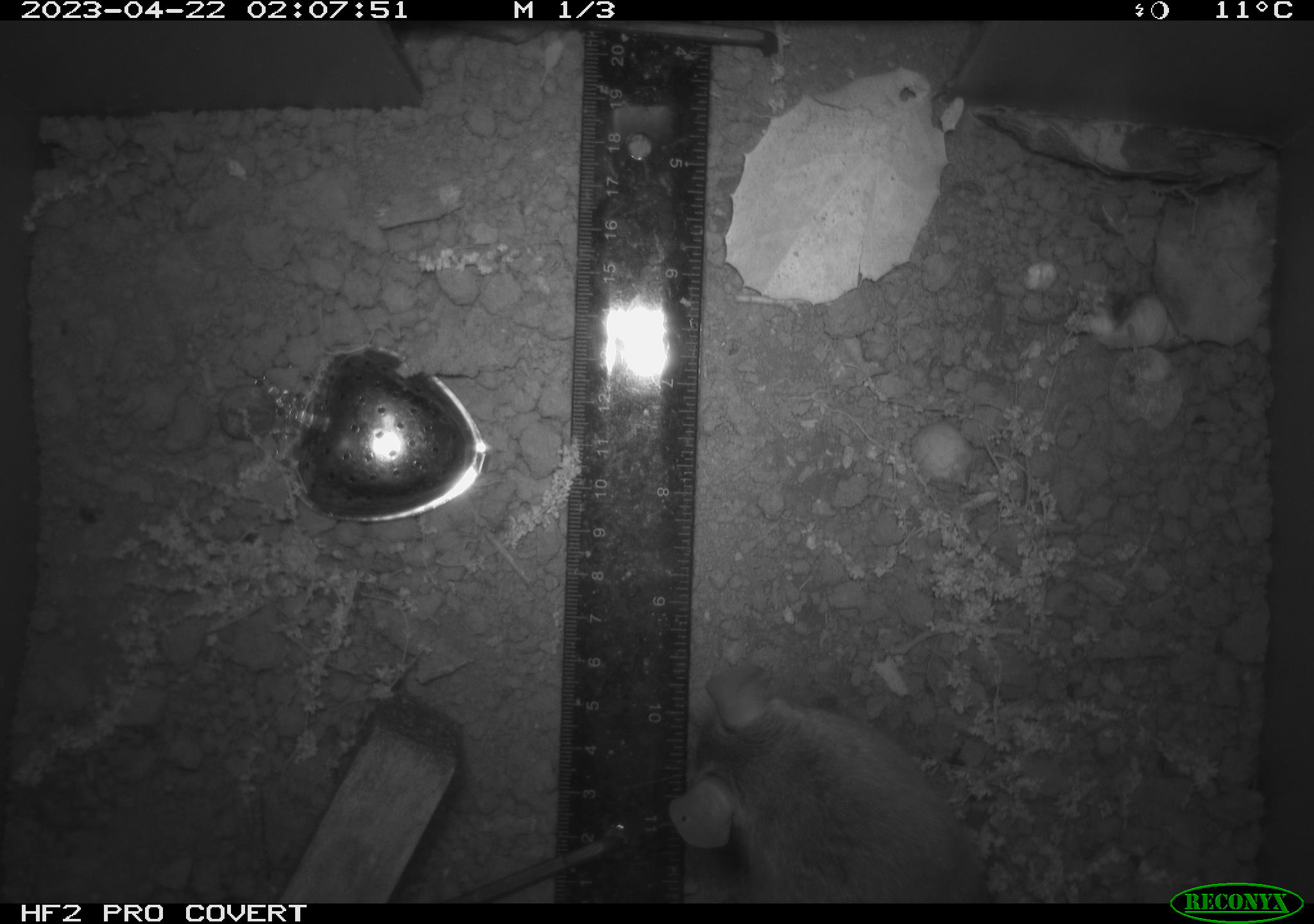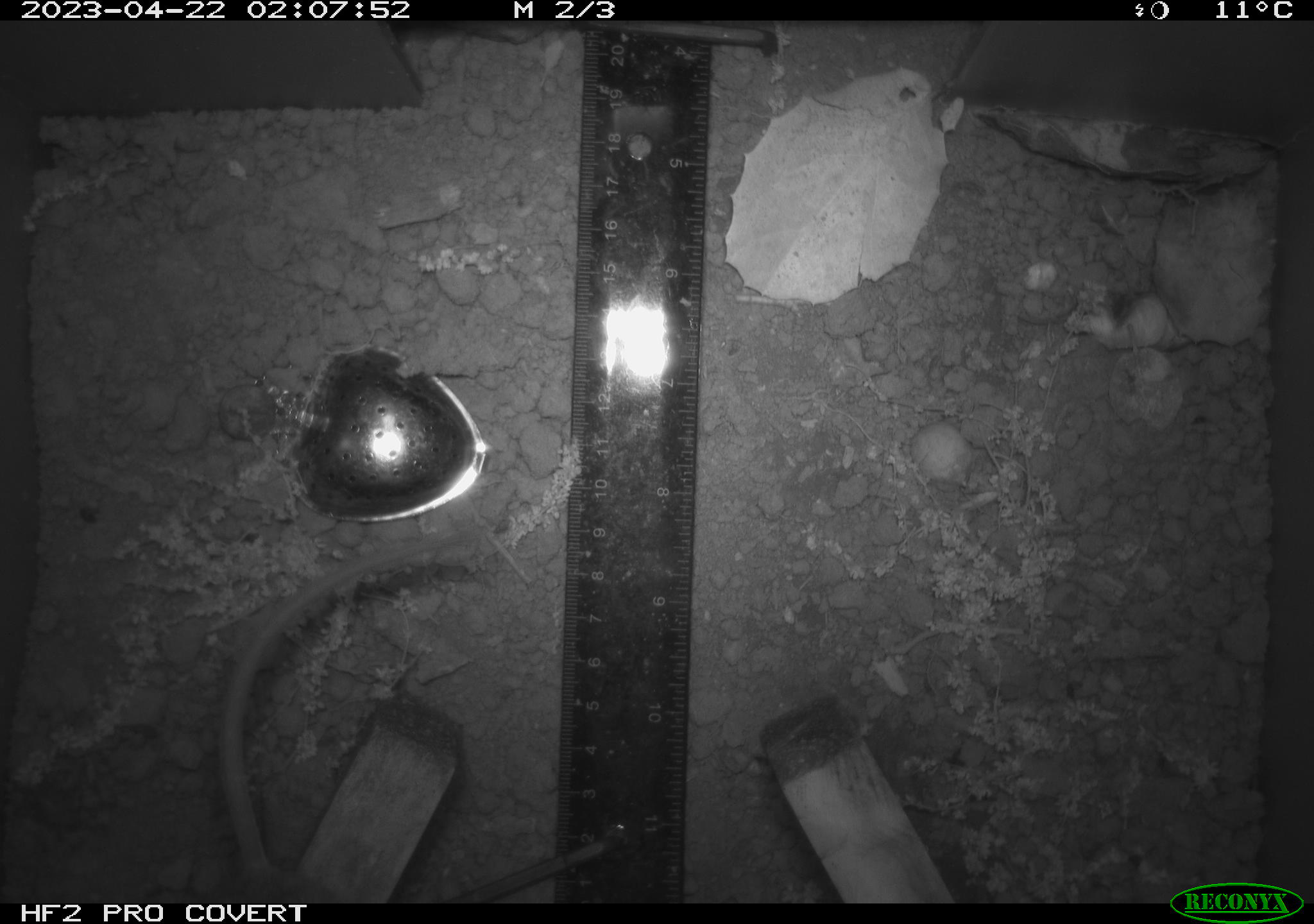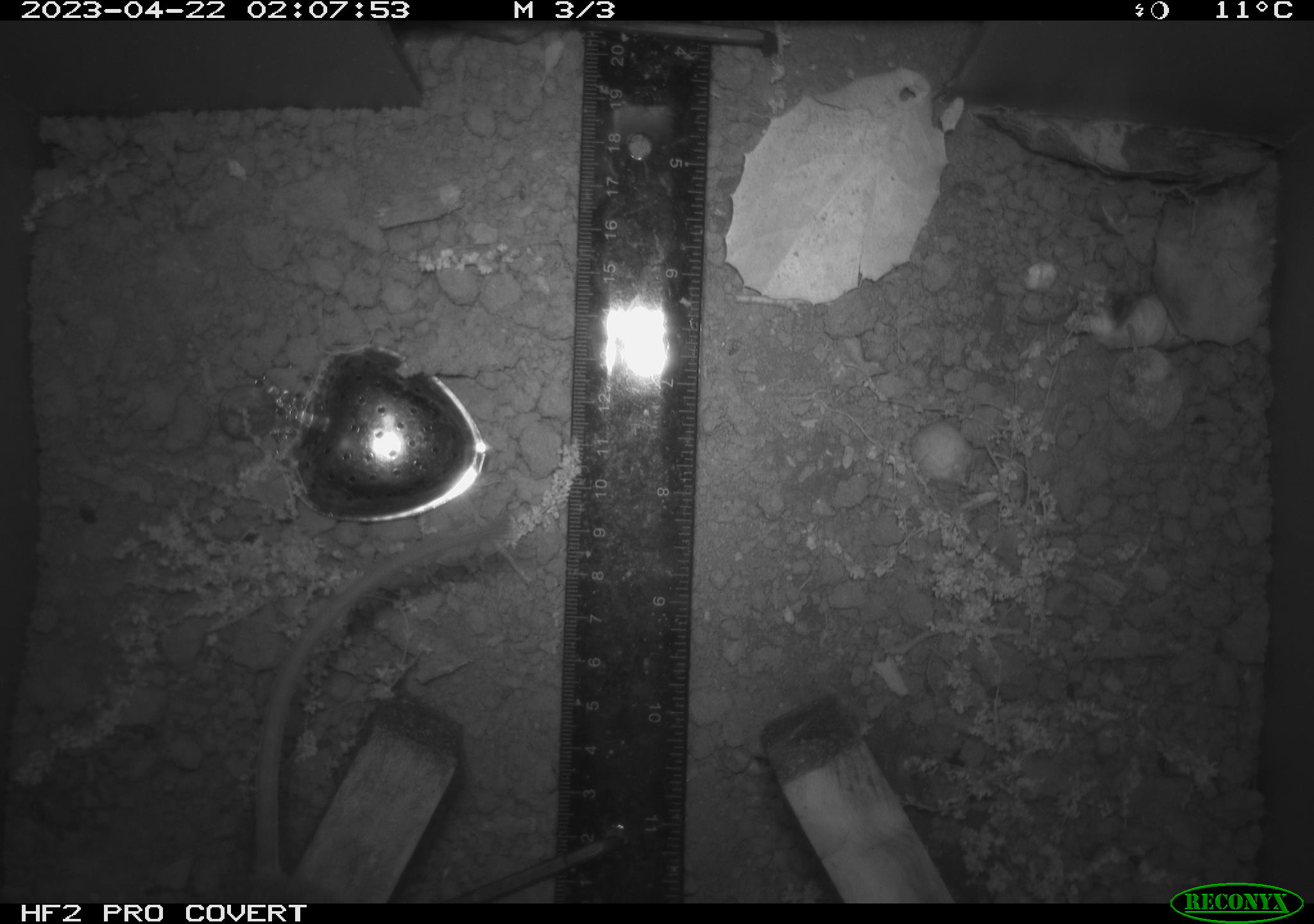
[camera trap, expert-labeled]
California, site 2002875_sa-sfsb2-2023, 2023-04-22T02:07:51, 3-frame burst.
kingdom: Animalia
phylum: Chordata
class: Mammalia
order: Rodentia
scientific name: Rodentia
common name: mouse species